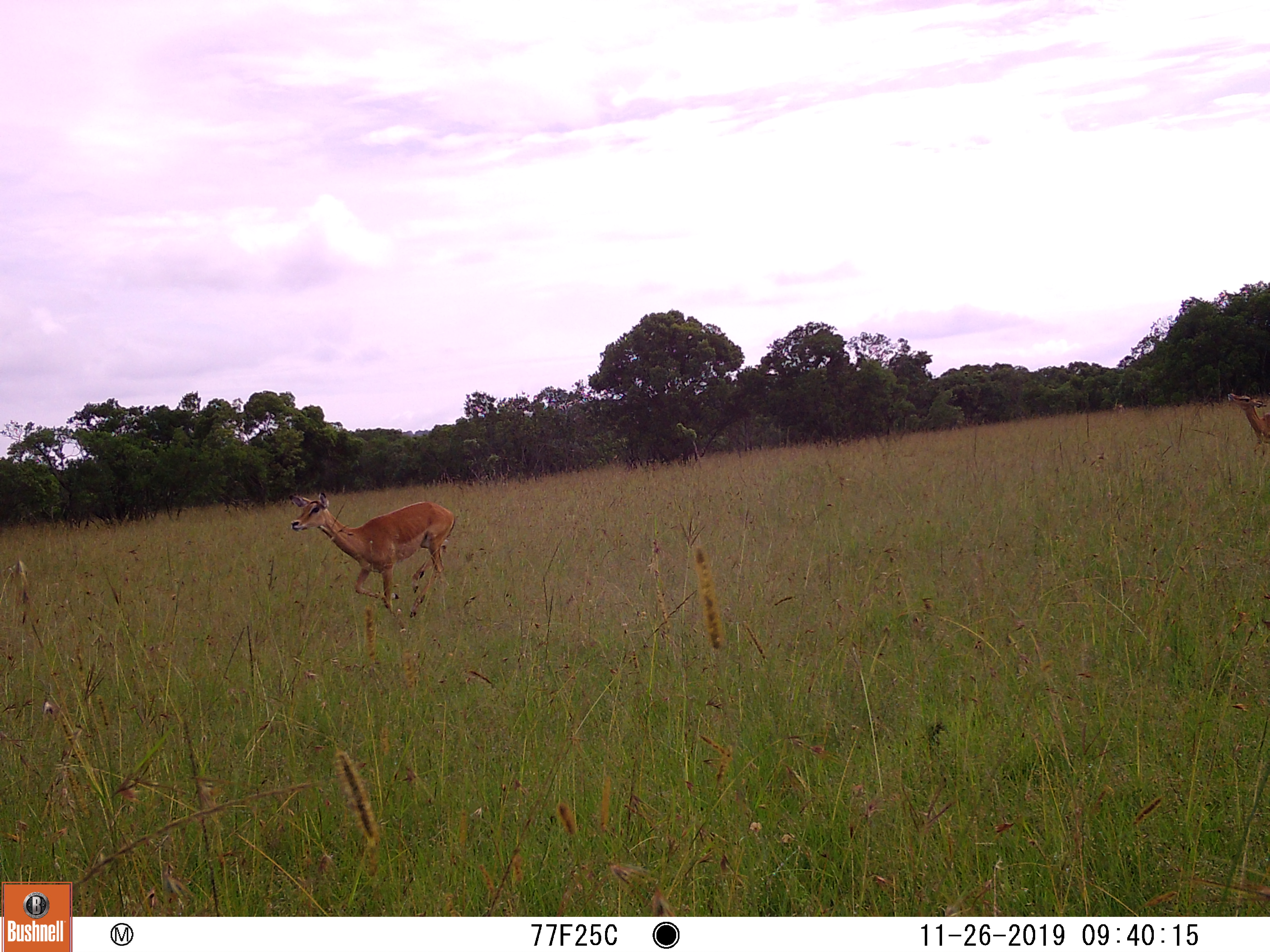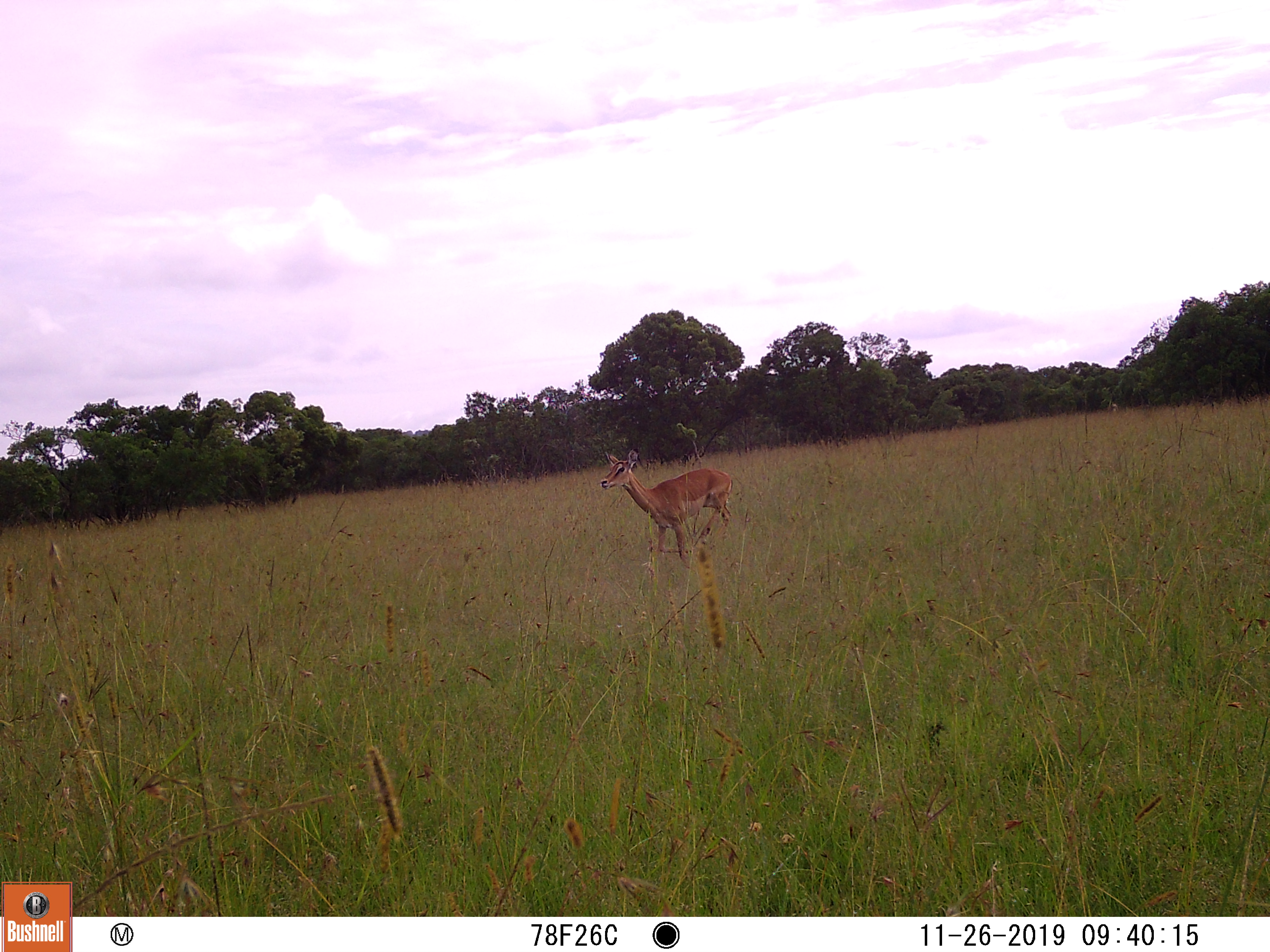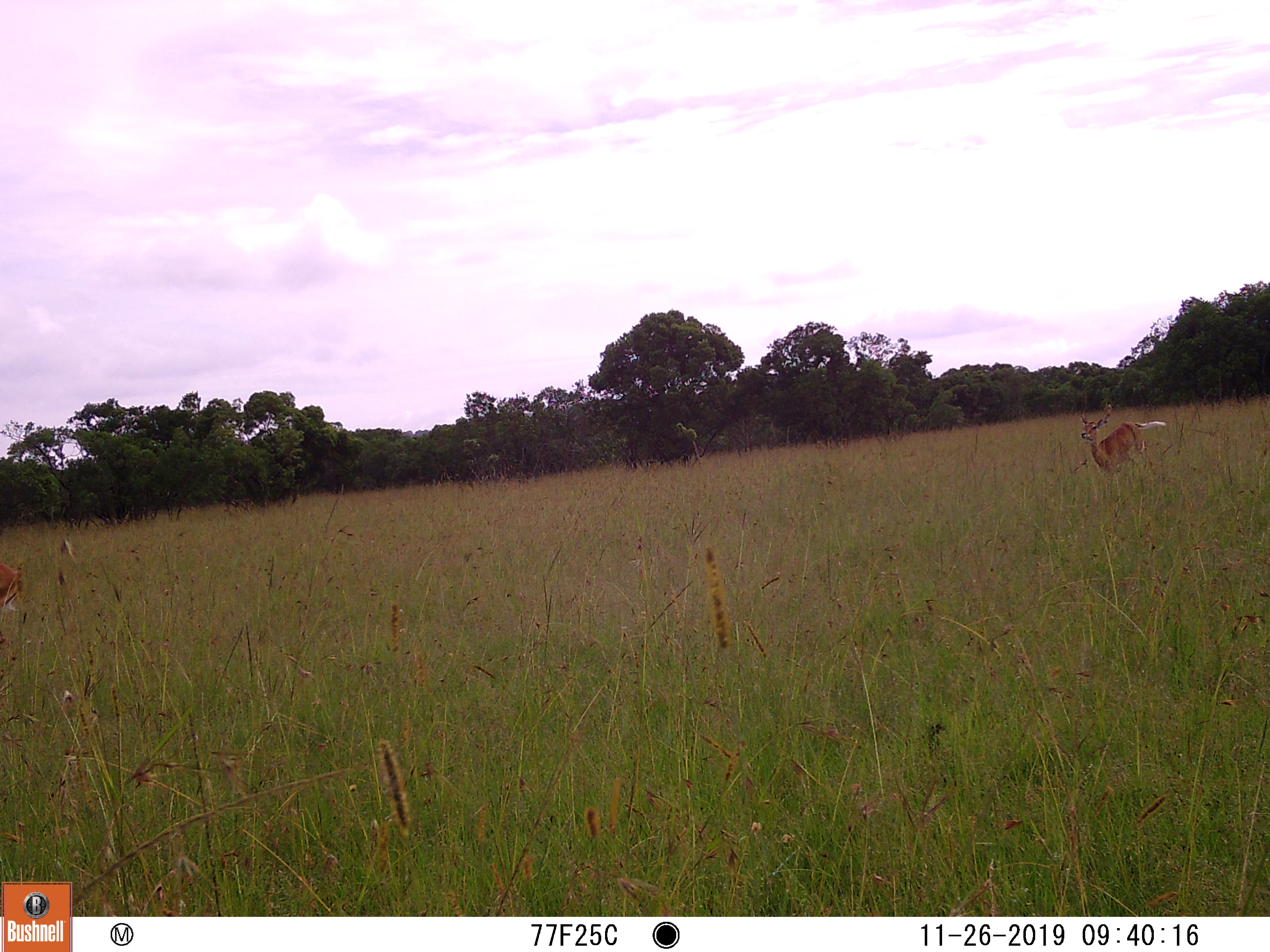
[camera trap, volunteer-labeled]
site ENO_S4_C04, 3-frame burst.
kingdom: Animalia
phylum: Chordata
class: Mammalia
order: Artiodactyla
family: Bovidae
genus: Aepyceros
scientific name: Aepyceros melampus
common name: impala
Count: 2.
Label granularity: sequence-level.